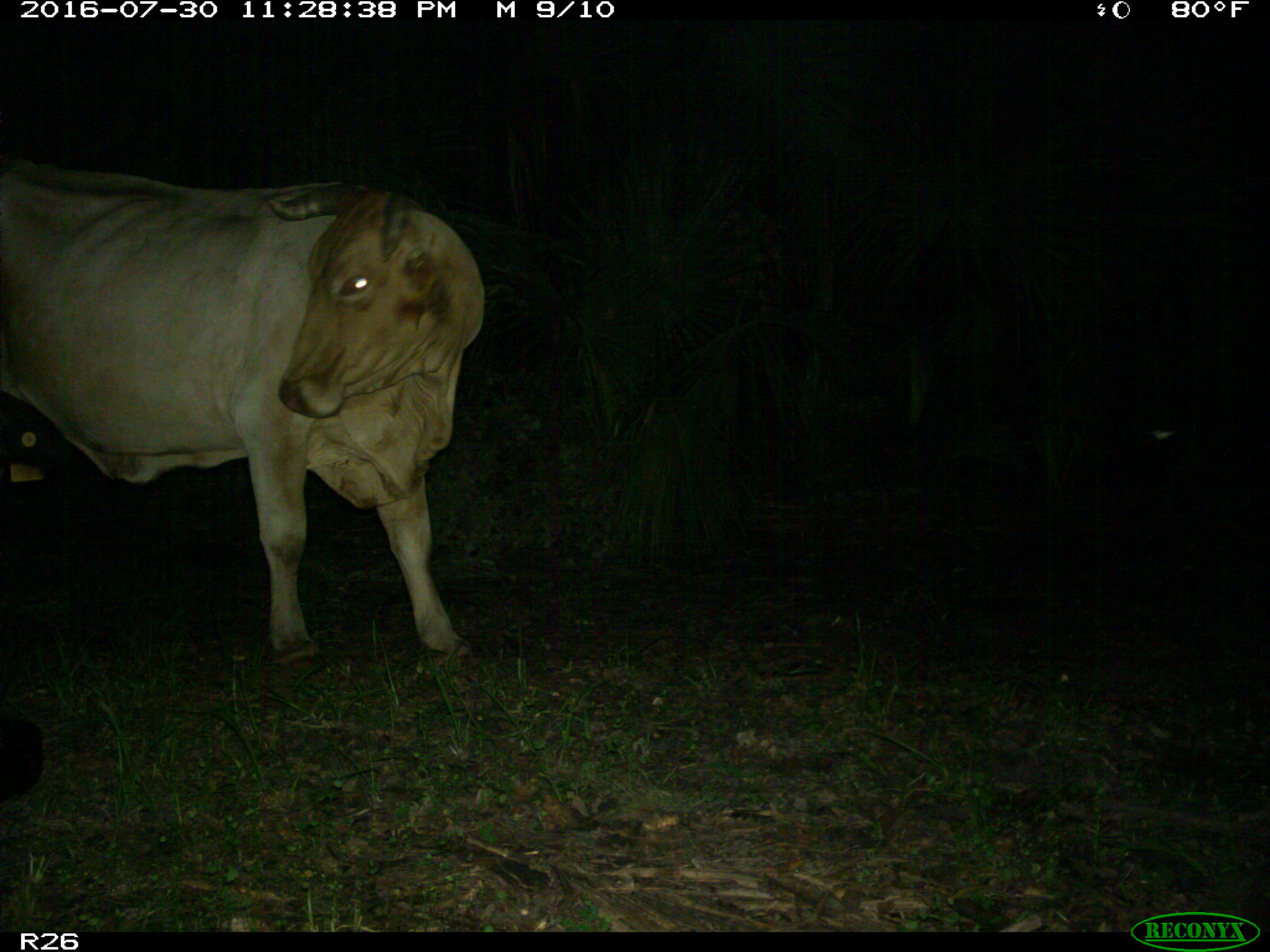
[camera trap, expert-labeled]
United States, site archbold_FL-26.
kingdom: Animalia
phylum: Chordata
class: Mammalia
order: Artiodactyla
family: Bovidae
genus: Bos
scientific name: Bos taurus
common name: domestic cow